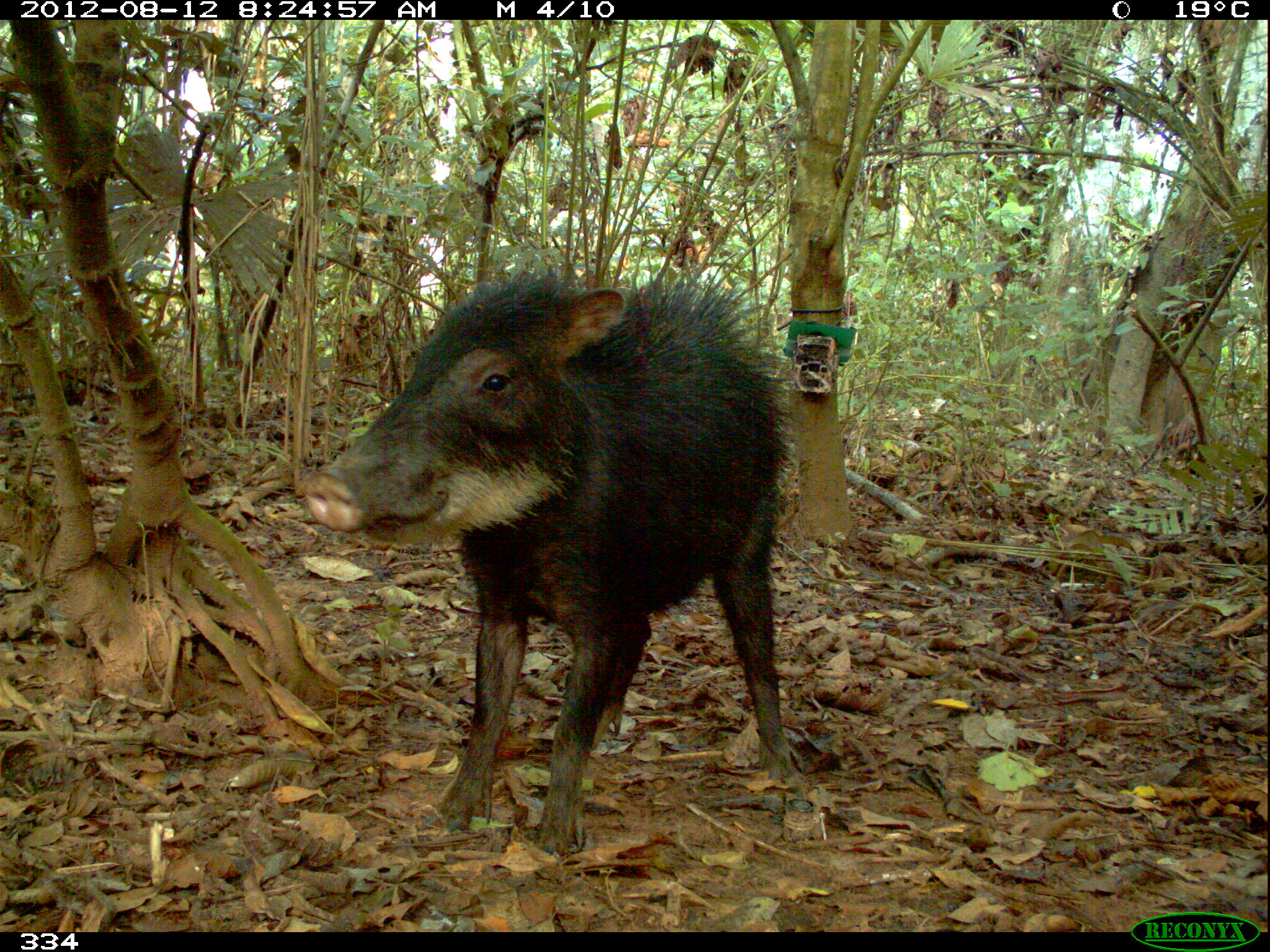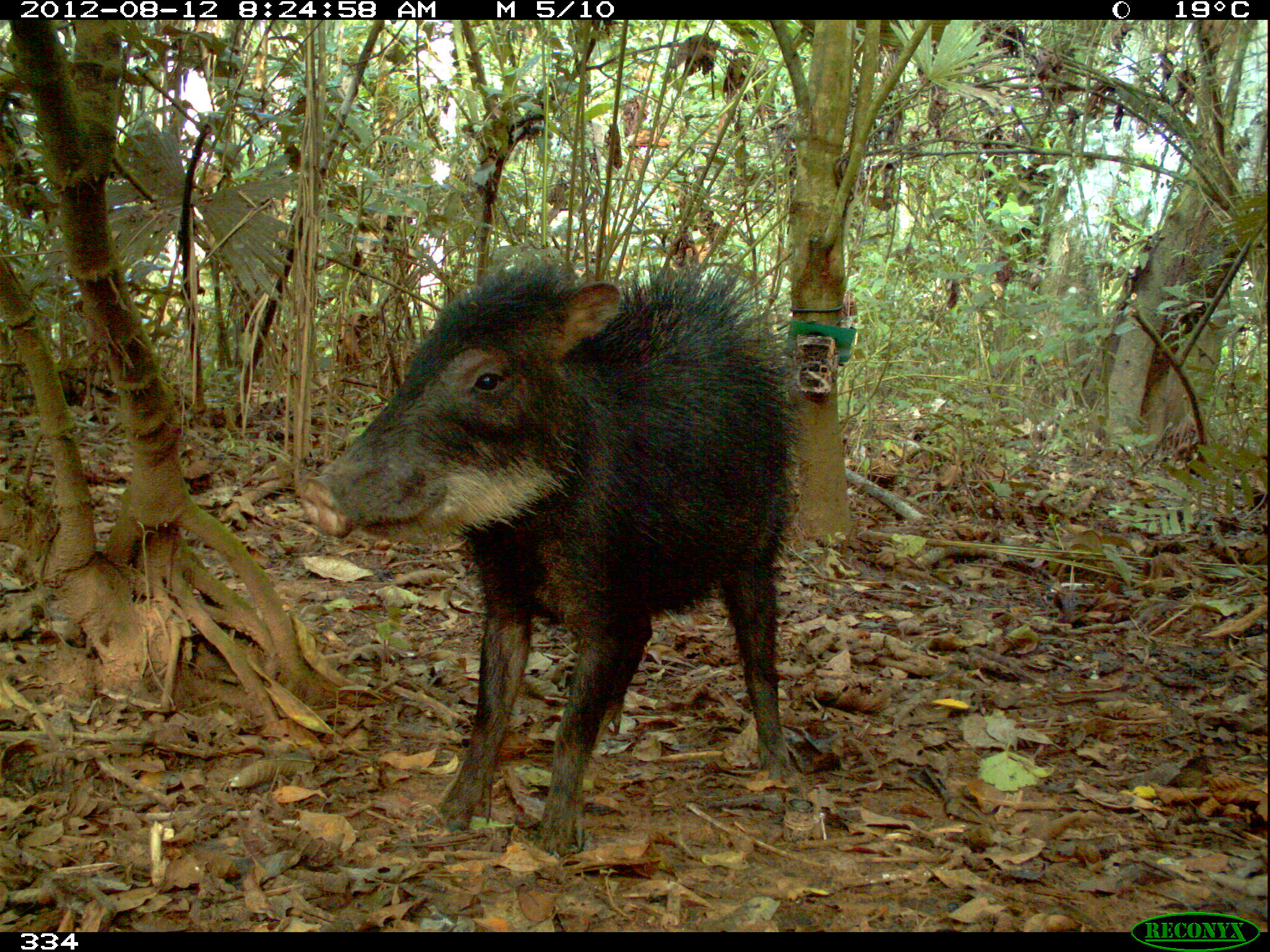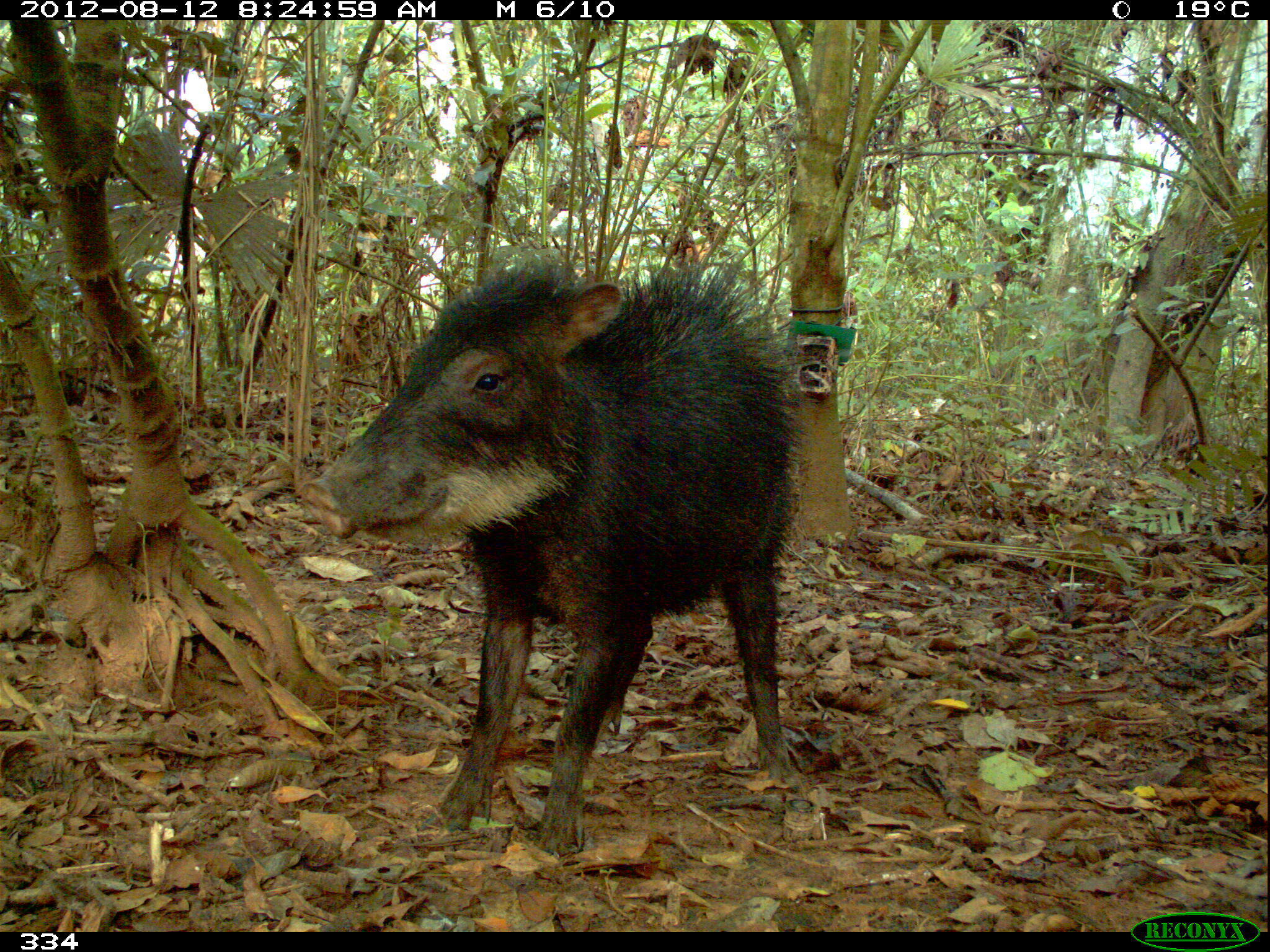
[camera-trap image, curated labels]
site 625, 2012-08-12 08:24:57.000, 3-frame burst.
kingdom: Animalia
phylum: Chordata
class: Mammalia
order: Artiodactyla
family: Tayassuidae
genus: Tayassu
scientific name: Tayassu pecari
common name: white-lipped peccary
Tayassu pecari (white-lipped peccary).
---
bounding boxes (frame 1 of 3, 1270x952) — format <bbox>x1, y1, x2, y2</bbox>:
tayassu pecari: <bbox>299, 261, 804, 858</bbox>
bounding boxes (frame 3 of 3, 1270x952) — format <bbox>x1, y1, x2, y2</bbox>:
tayassu pecari: <bbox>295, 252, 808, 855</bbox>